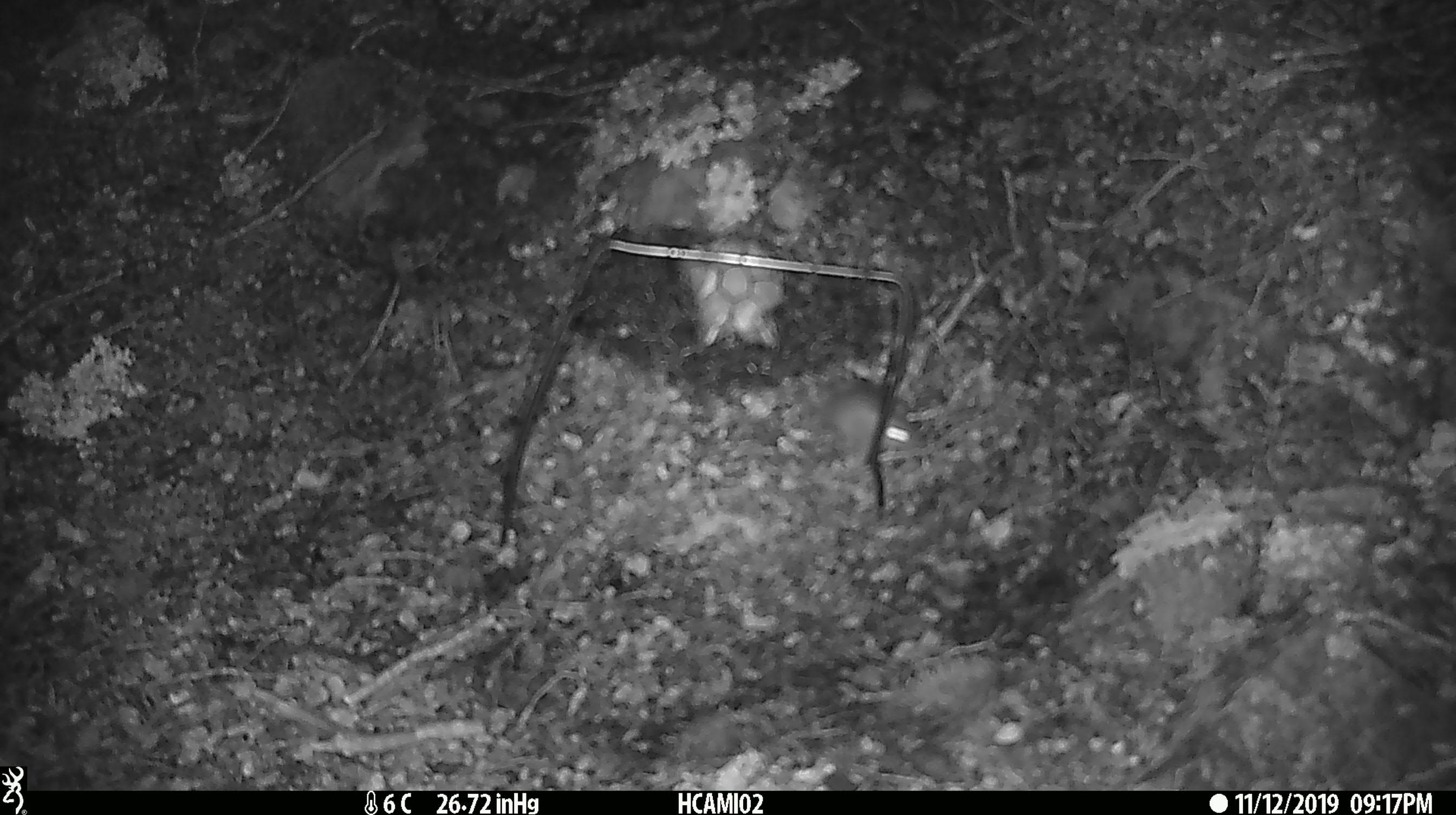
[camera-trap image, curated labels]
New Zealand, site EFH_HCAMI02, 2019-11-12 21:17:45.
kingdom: Animalia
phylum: Chordata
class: Mammalia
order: Rodentia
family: Muridae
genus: Mus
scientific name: Mus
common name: mouse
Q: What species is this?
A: Mouse (Mus).